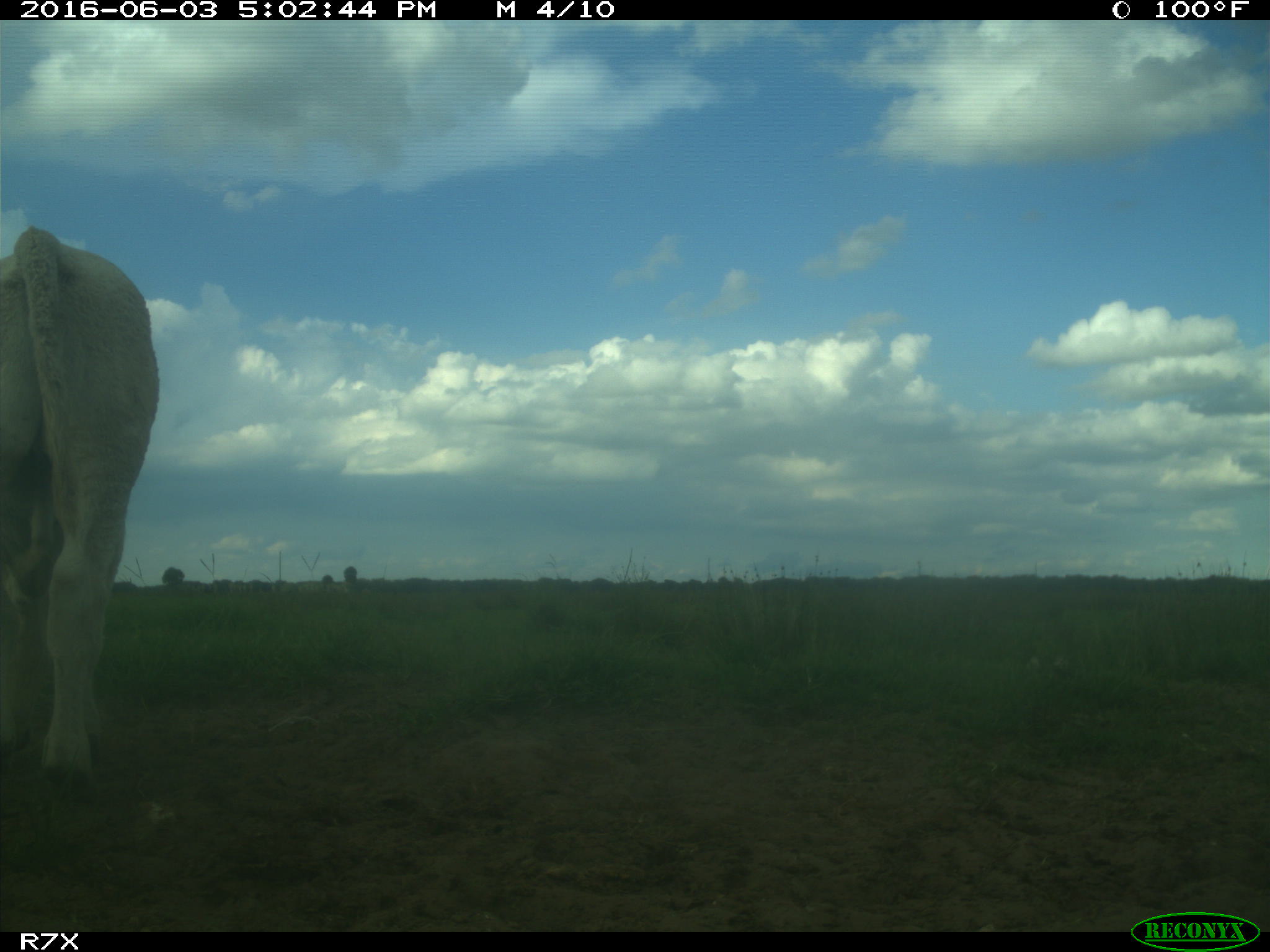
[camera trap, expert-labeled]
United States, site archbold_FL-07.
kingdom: Animalia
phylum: Chordata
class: Mammalia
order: Artiodactyla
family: Bovidae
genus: Bos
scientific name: Bos taurus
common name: domestic cow